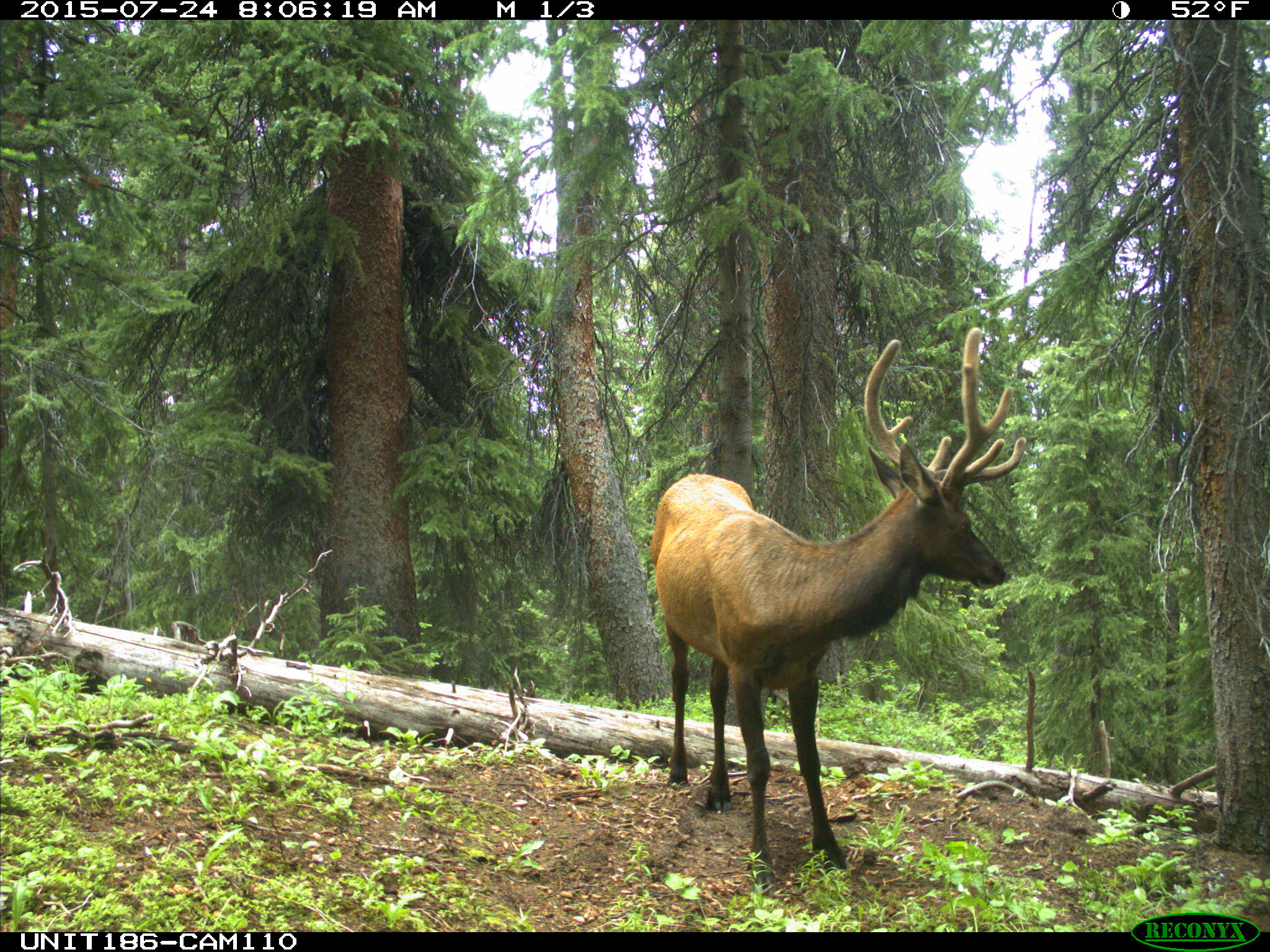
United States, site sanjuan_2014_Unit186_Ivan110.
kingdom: Animalia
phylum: Chordata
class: Mammalia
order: Artiodactyla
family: Cervidae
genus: Cervus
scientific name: Cervus elaphus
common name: red deer